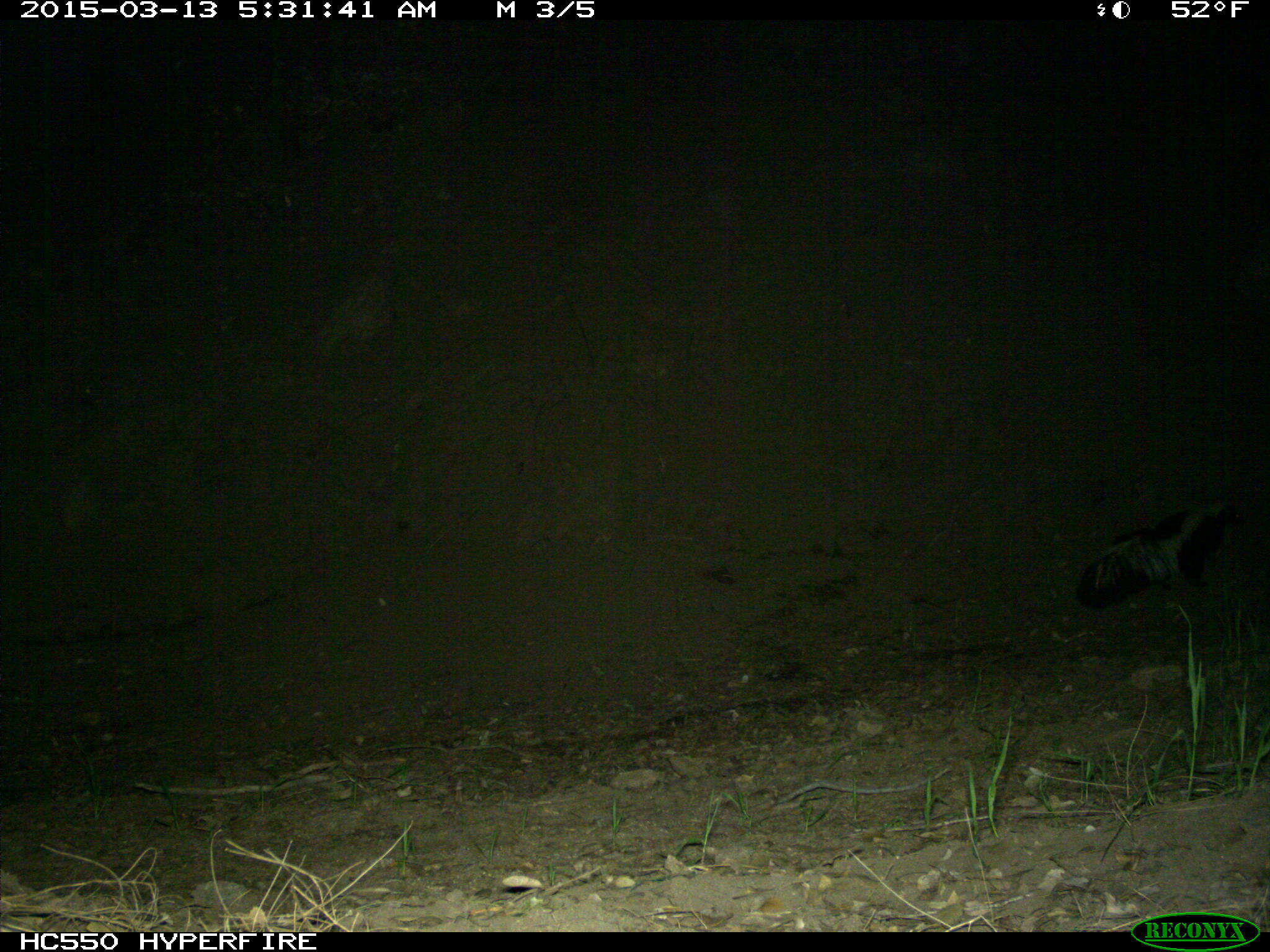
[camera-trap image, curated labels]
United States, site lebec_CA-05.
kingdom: Animalia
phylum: Chordata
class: Mammalia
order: Carnivora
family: Mephitidae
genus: Mephitis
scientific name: Mephitis mephitis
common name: striped skunk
Mephitis mephitis (striped skunk).